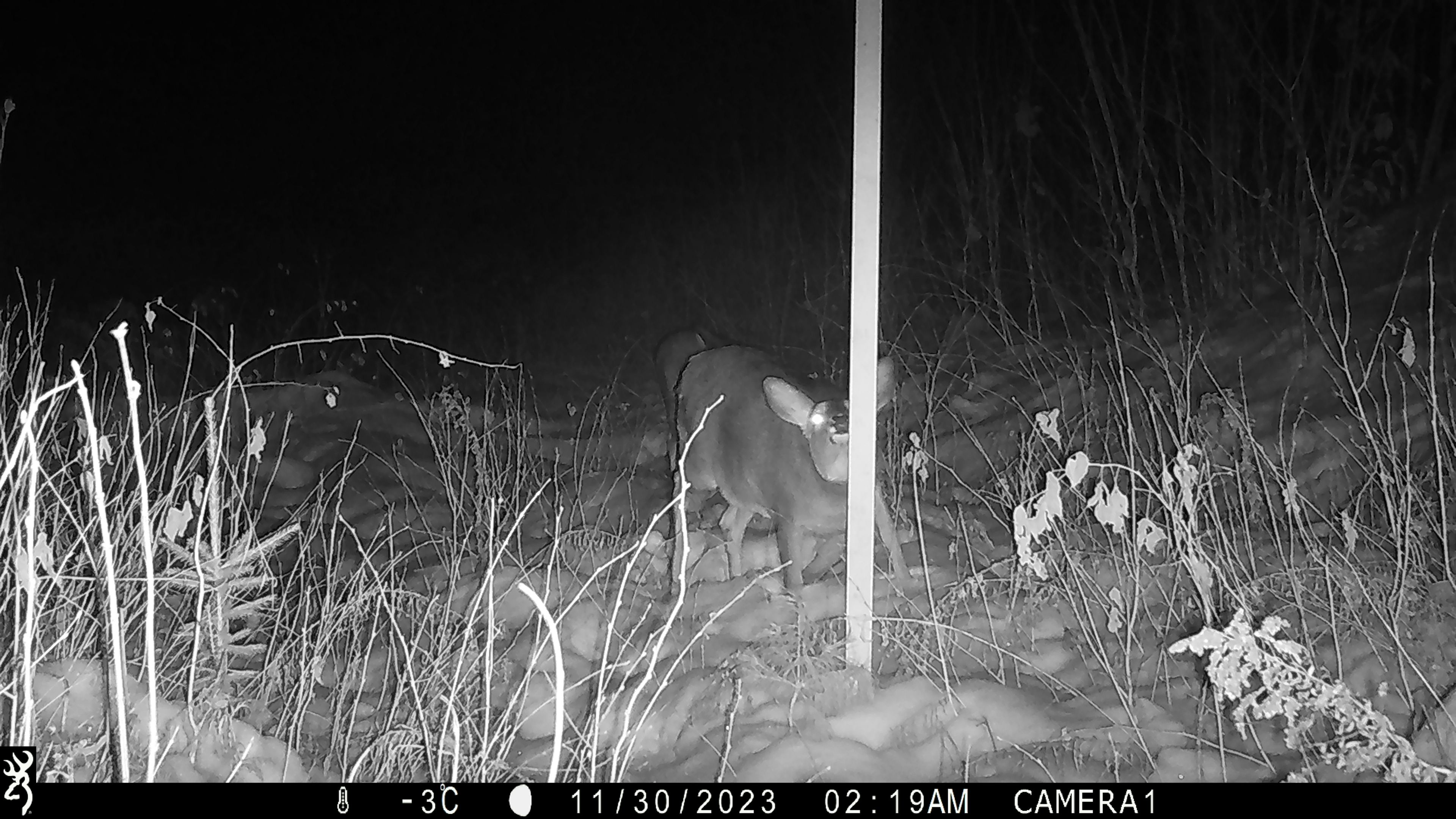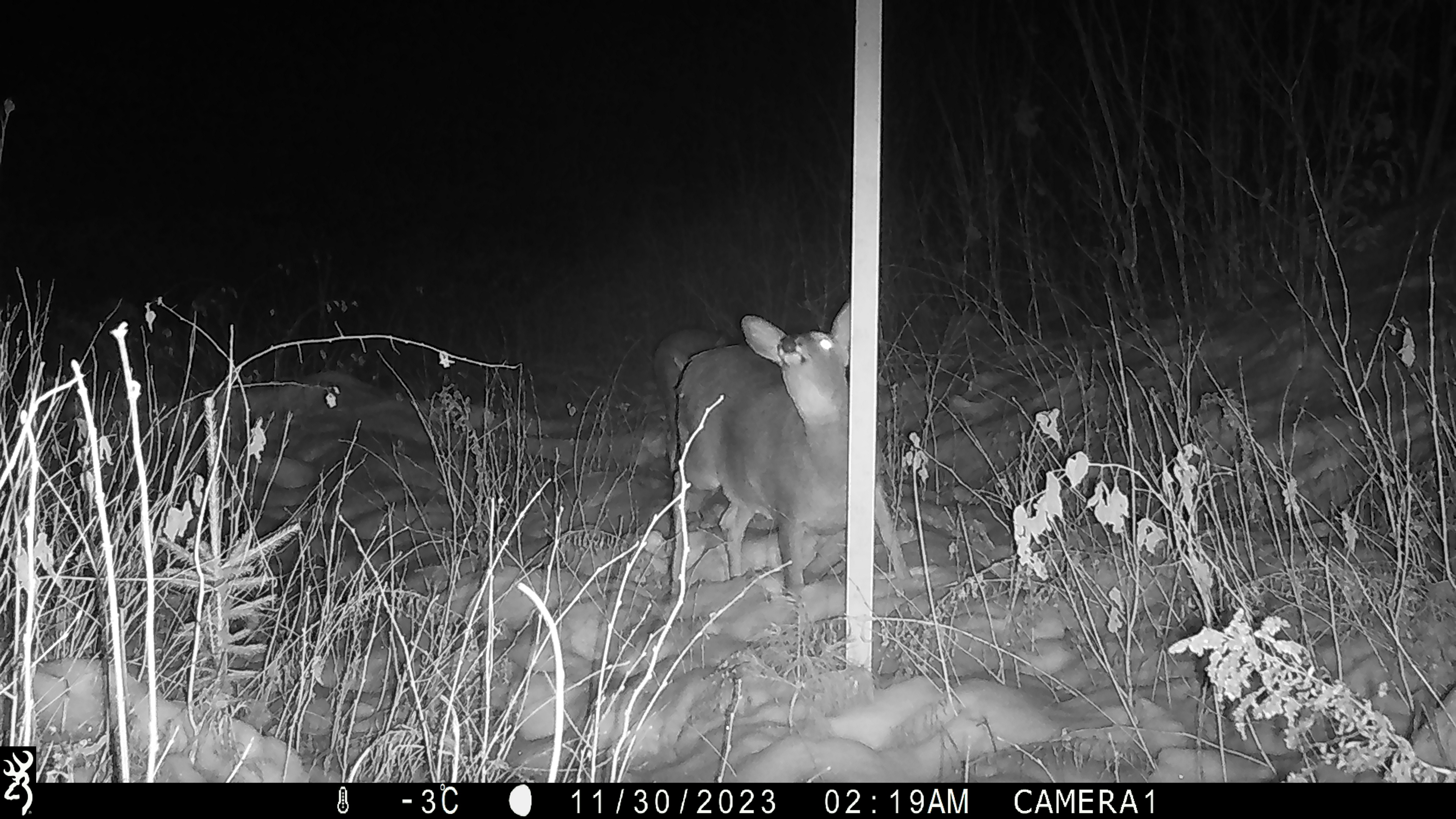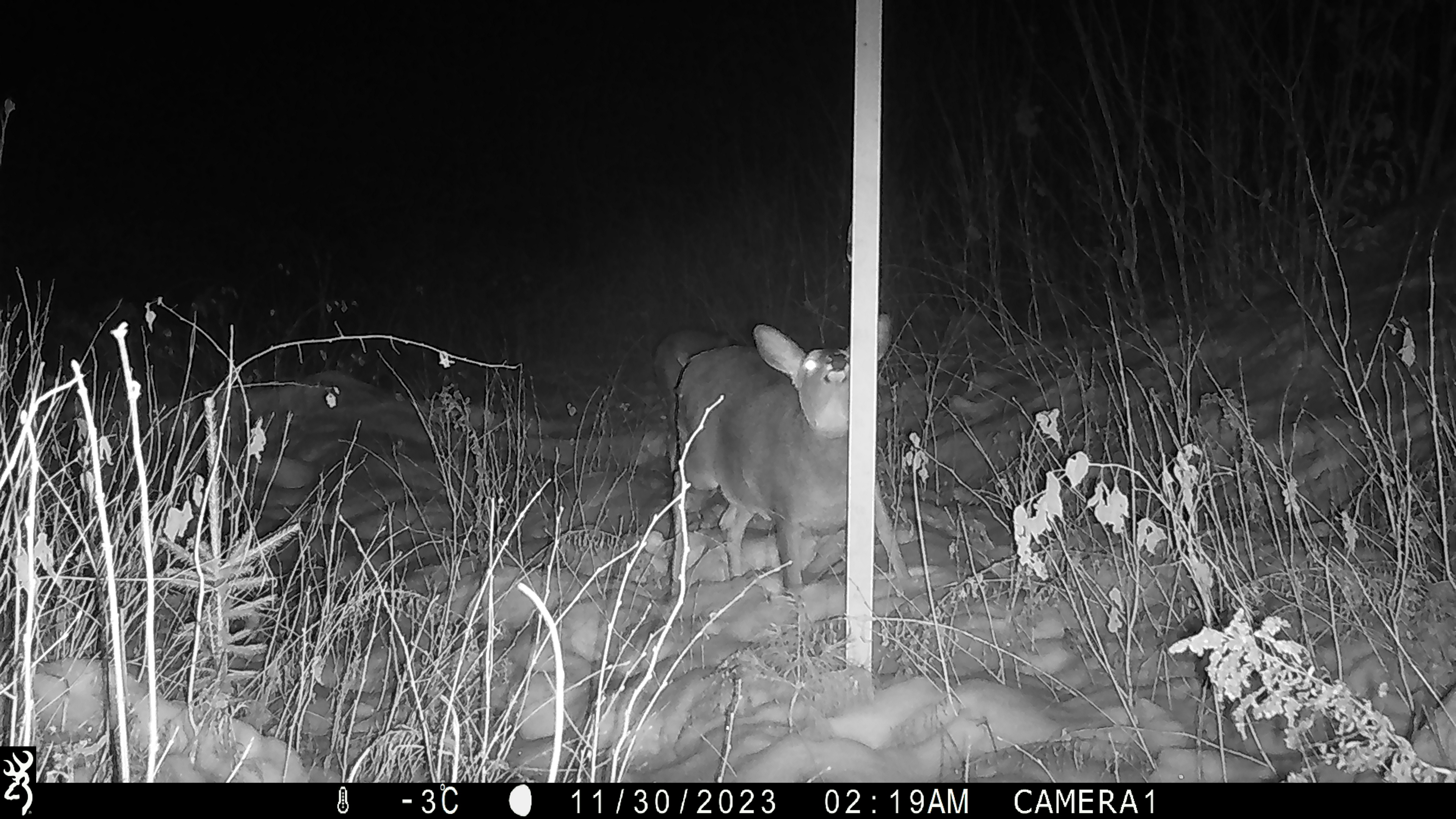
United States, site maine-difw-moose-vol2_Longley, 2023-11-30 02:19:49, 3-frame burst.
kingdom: Animalia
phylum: Chordata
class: Mammalia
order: Artiodactyla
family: Cervidae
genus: Odocoileus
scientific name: Odocoileus virginianus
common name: white-tailed deer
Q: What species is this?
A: White-tailed deer (Odocoileus virginianus).